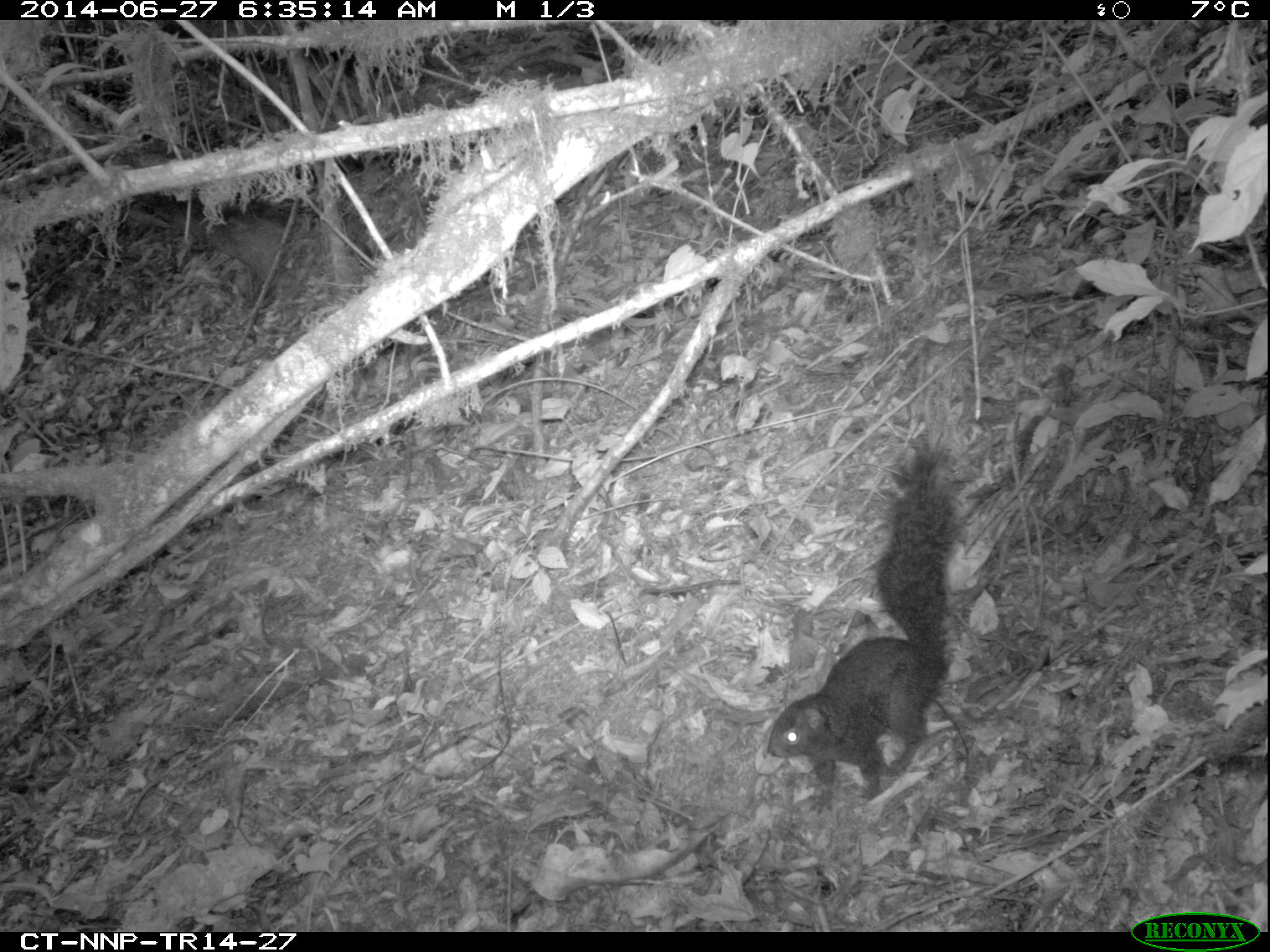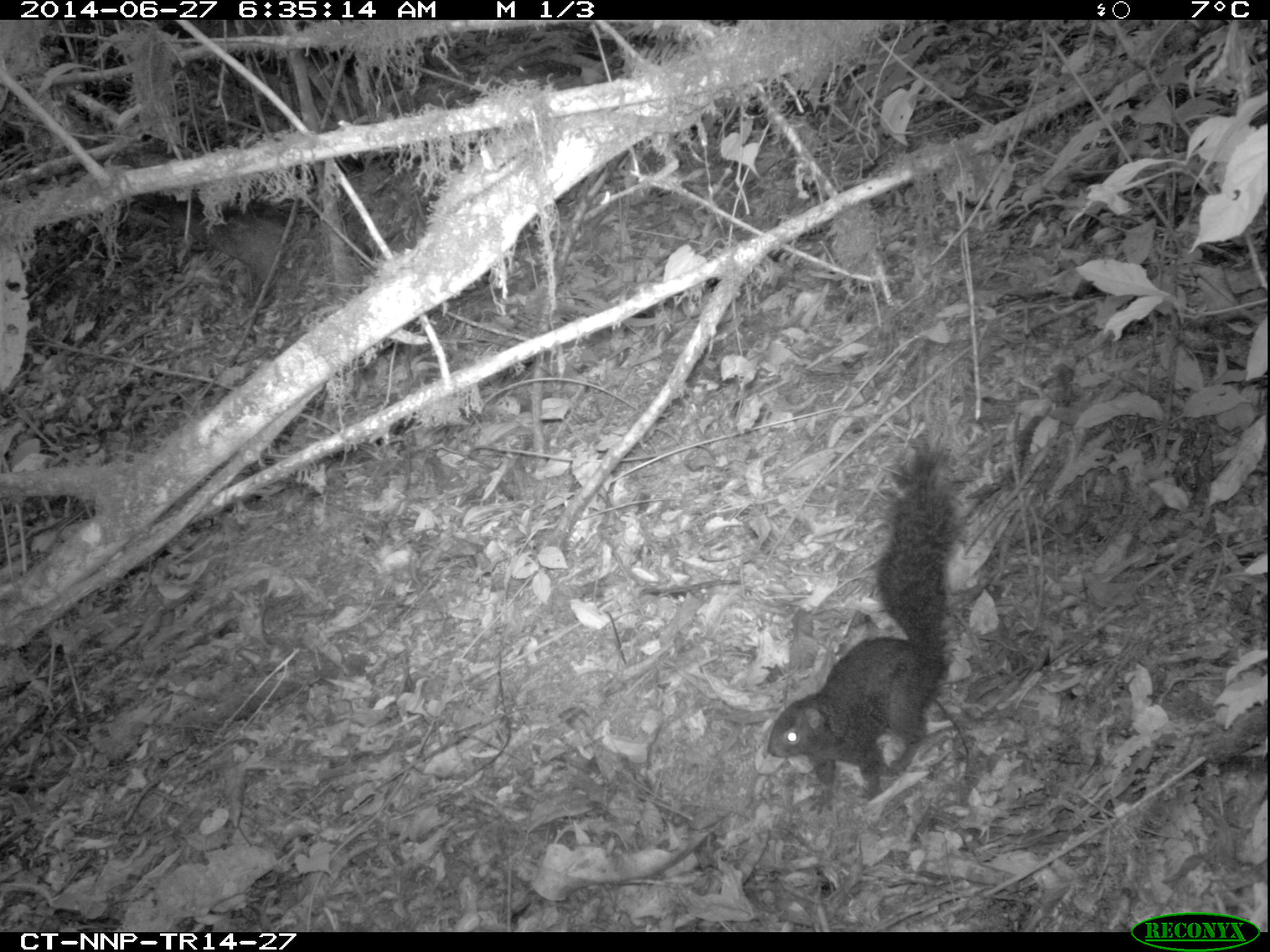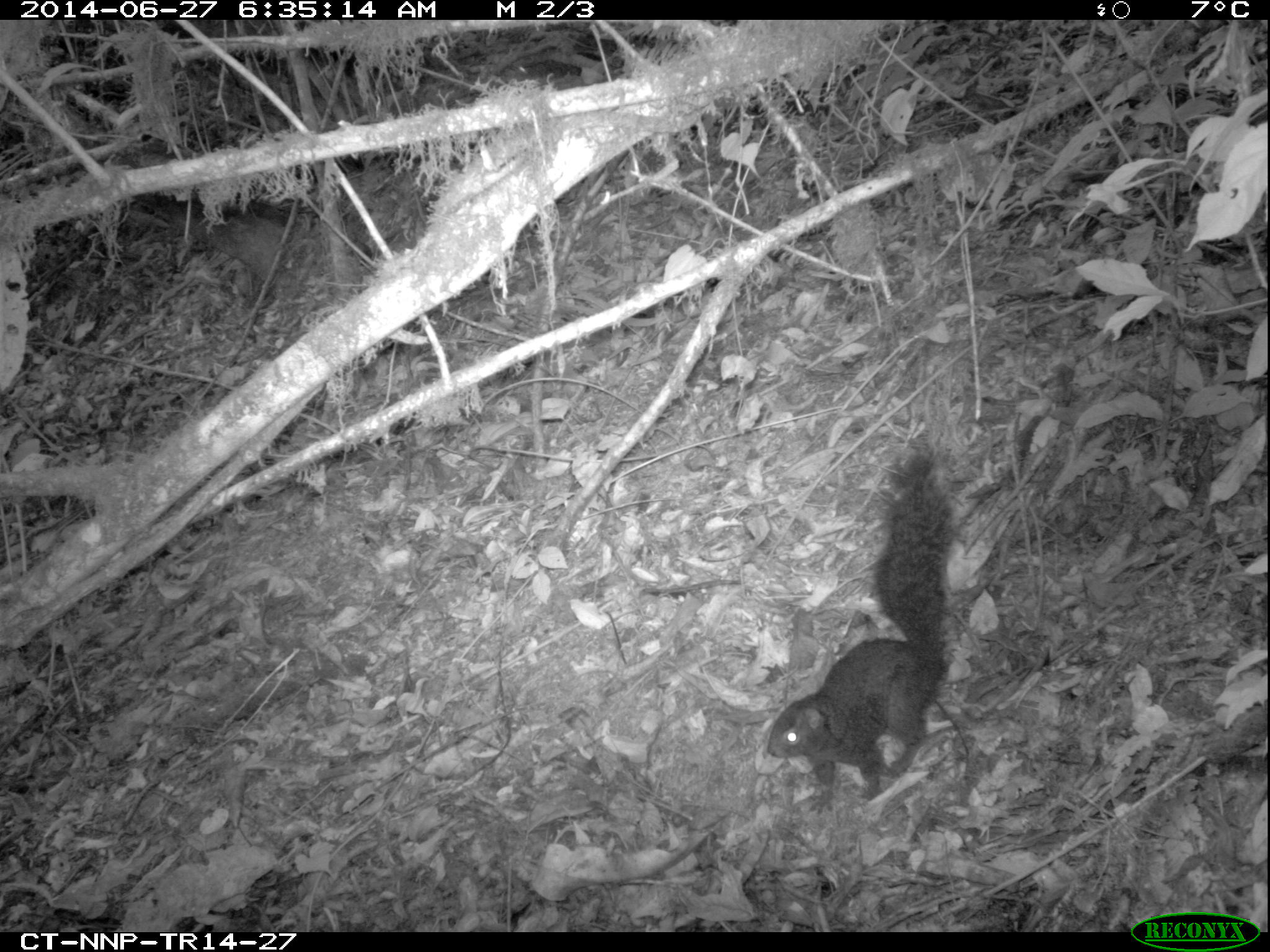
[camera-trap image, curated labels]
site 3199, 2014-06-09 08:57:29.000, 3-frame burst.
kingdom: Animalia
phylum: Chordata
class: Mammalia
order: Rodentia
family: Sciuridae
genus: Funisciurus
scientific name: Funisciurus carruthersi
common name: carruther's mountain squirrel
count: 1